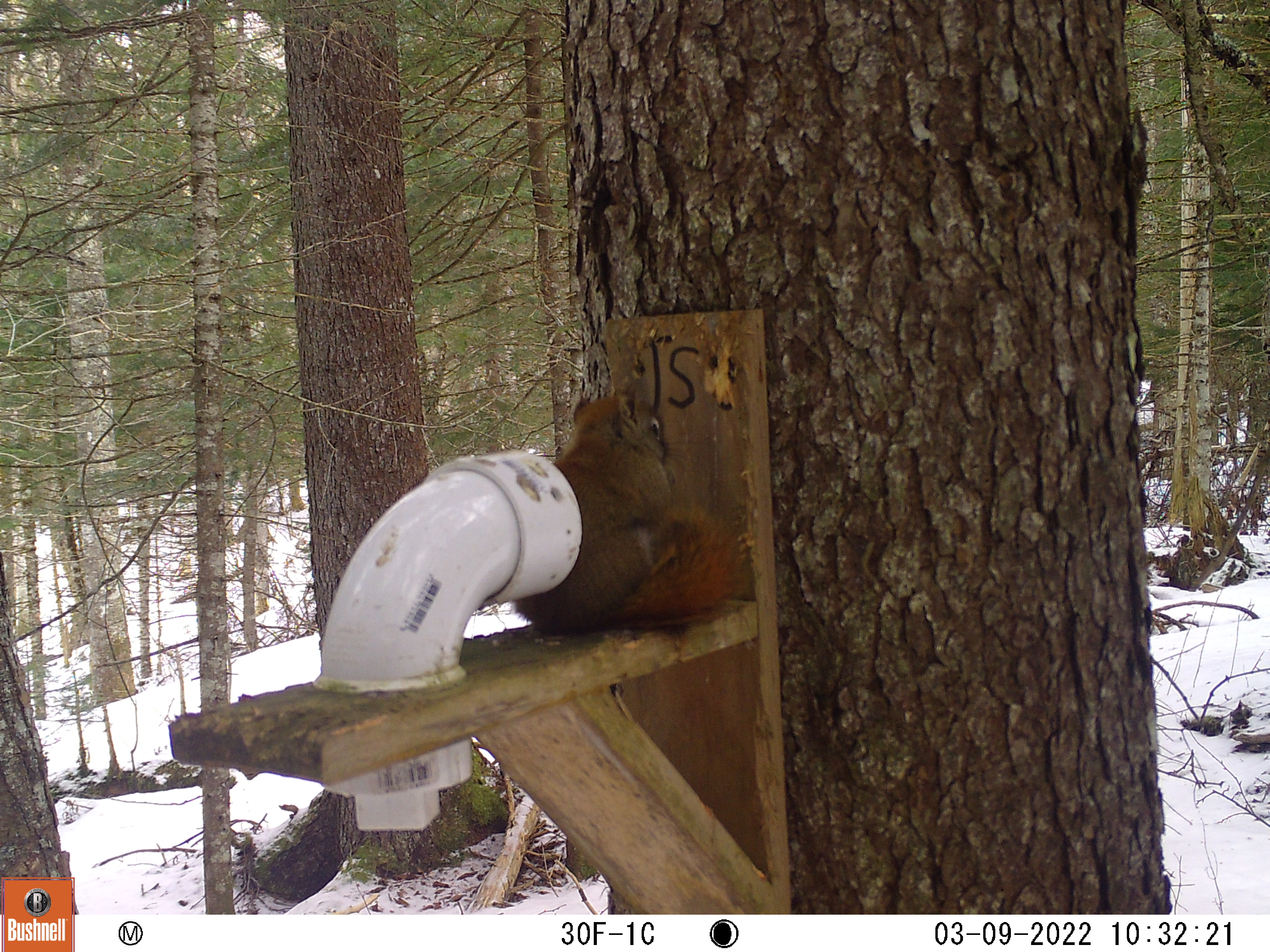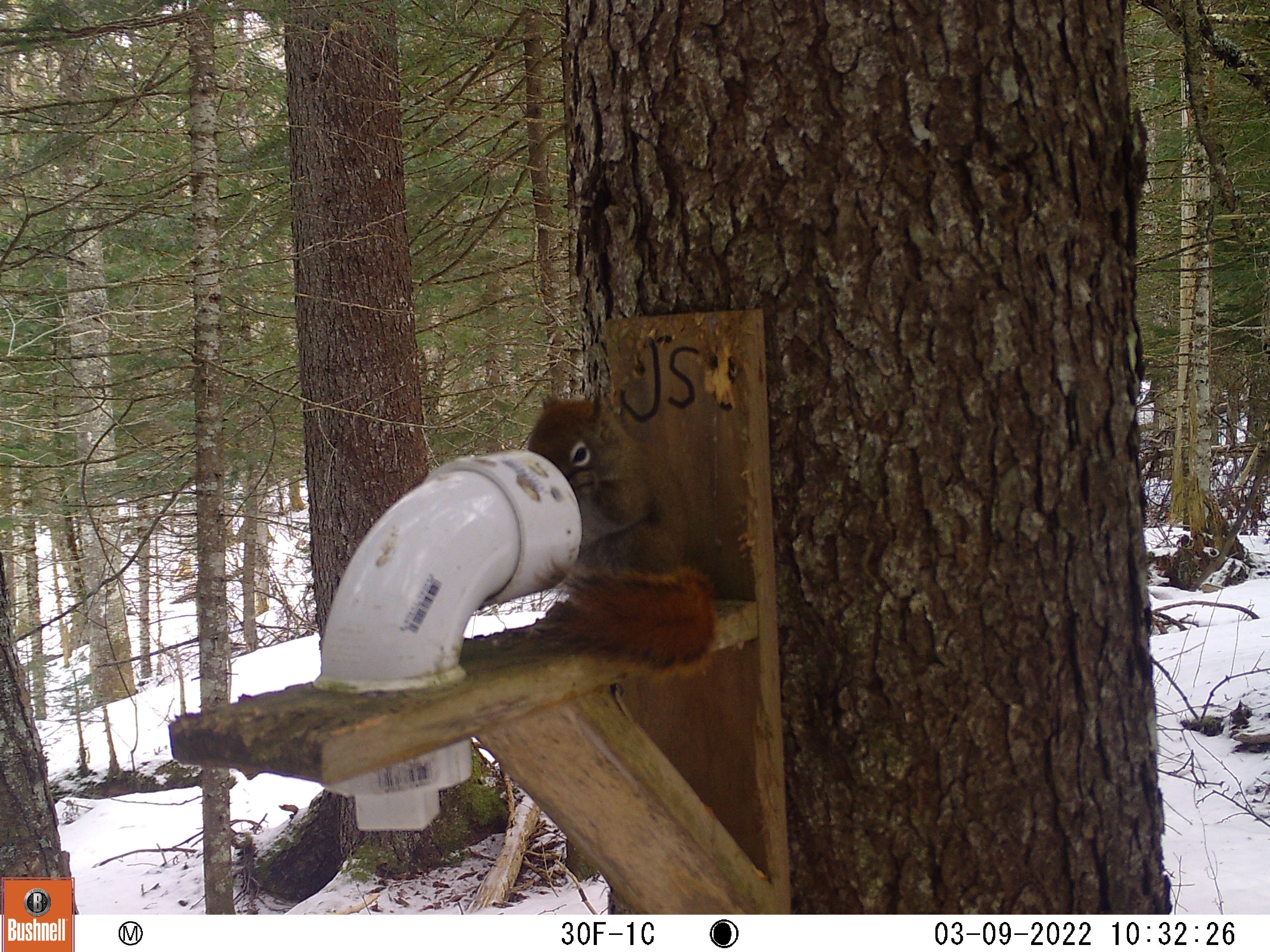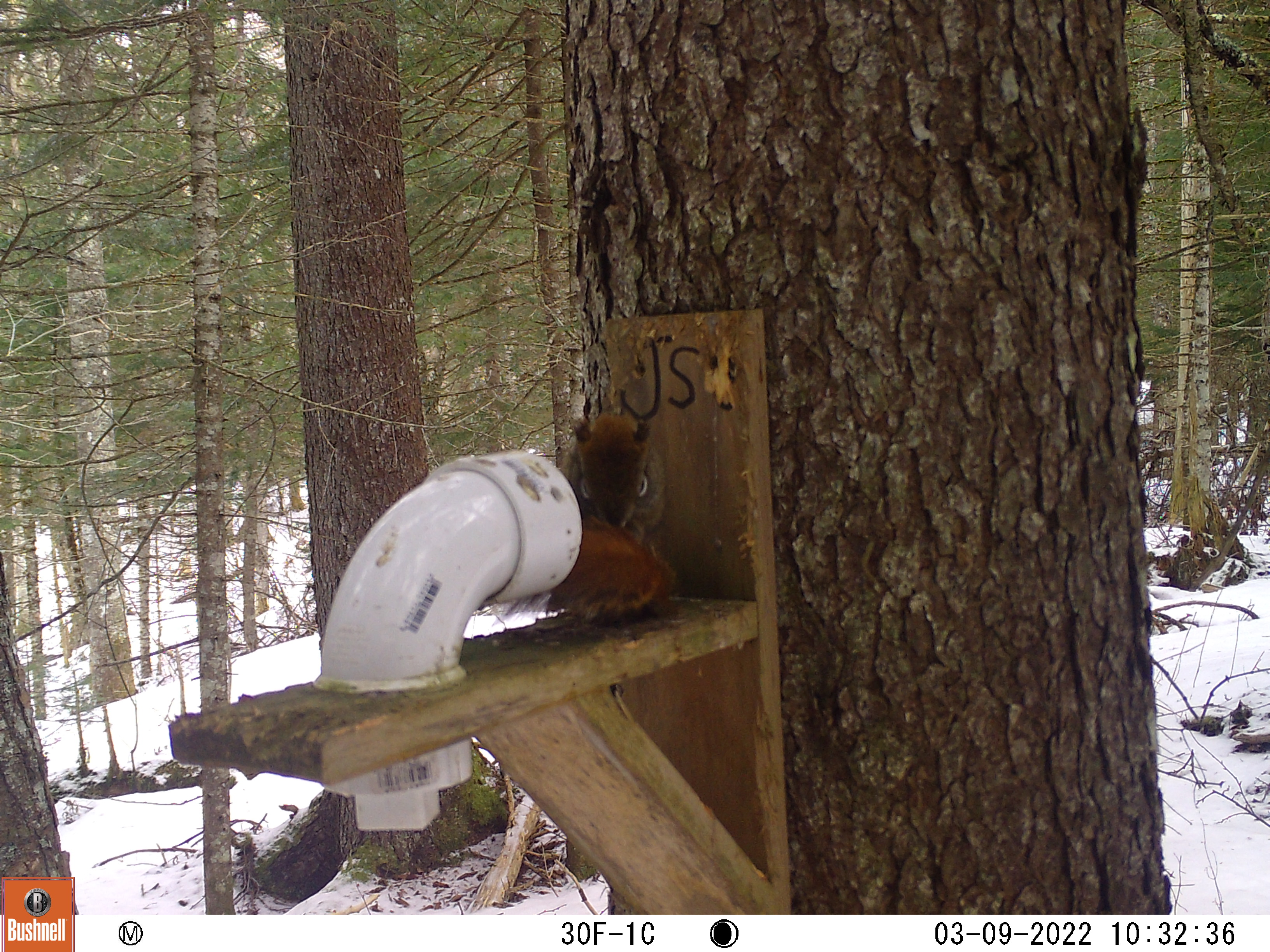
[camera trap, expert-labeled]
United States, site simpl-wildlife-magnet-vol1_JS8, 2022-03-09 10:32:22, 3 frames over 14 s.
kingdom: Animalia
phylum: Chordata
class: Mammalia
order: Rodentia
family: Sciuridae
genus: Tamiasciurus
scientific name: Tamiasciurus hudsonicus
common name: red squirrel